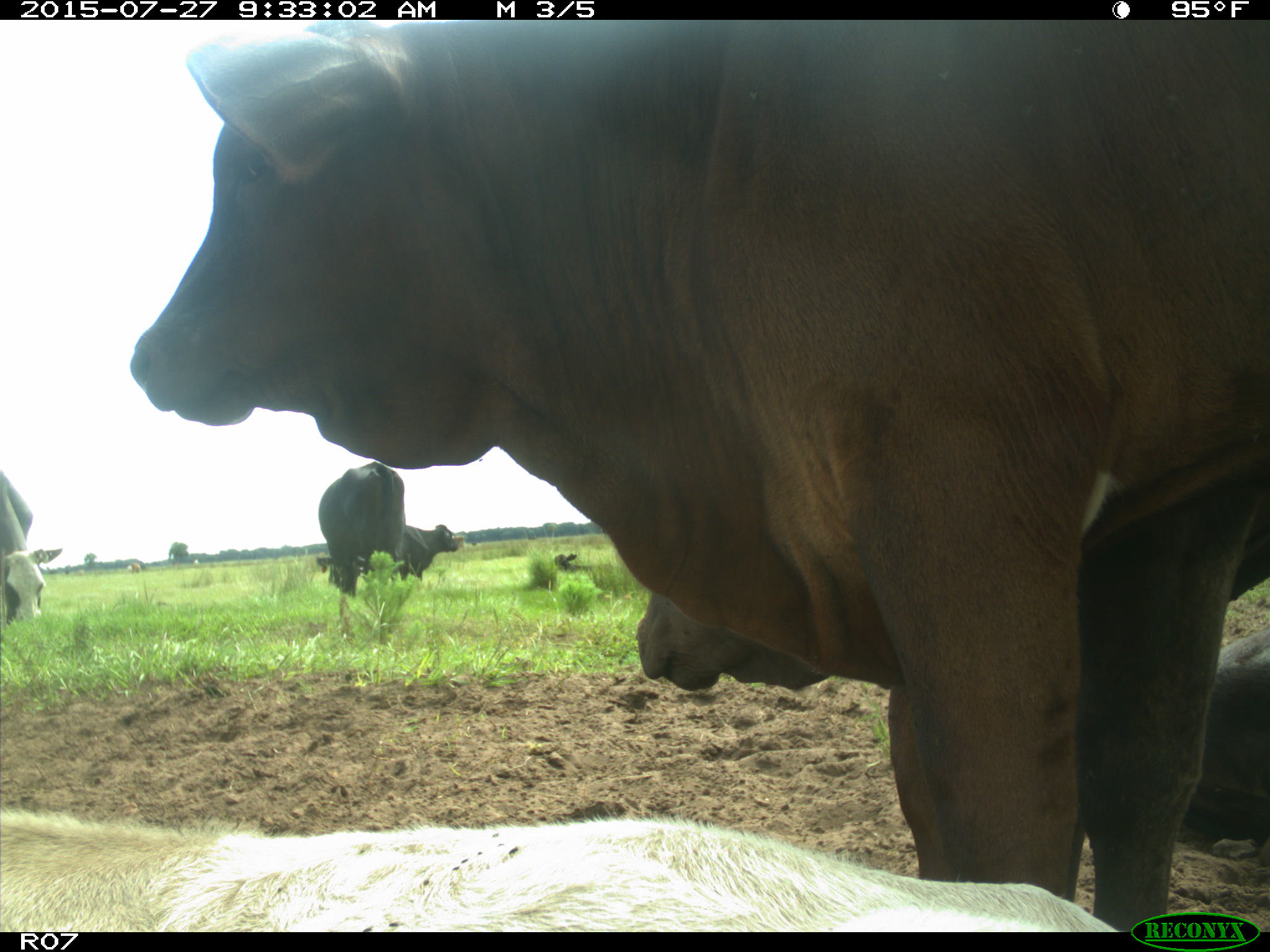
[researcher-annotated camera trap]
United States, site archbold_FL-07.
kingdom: Animalia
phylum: Chordata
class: Mammalia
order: Artiodactyla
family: Bovidae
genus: Bos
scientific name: Bos taurus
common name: domestic cow